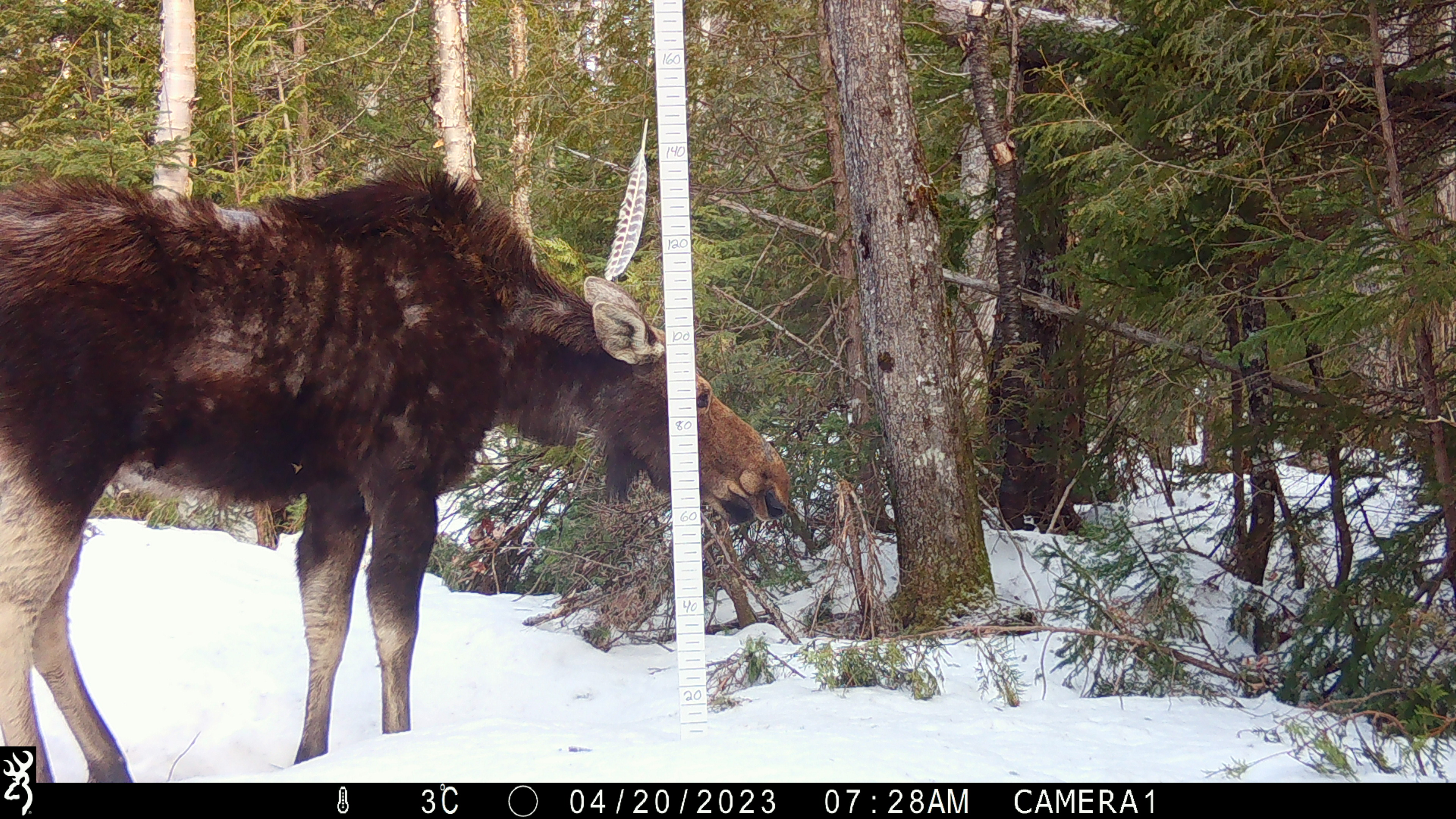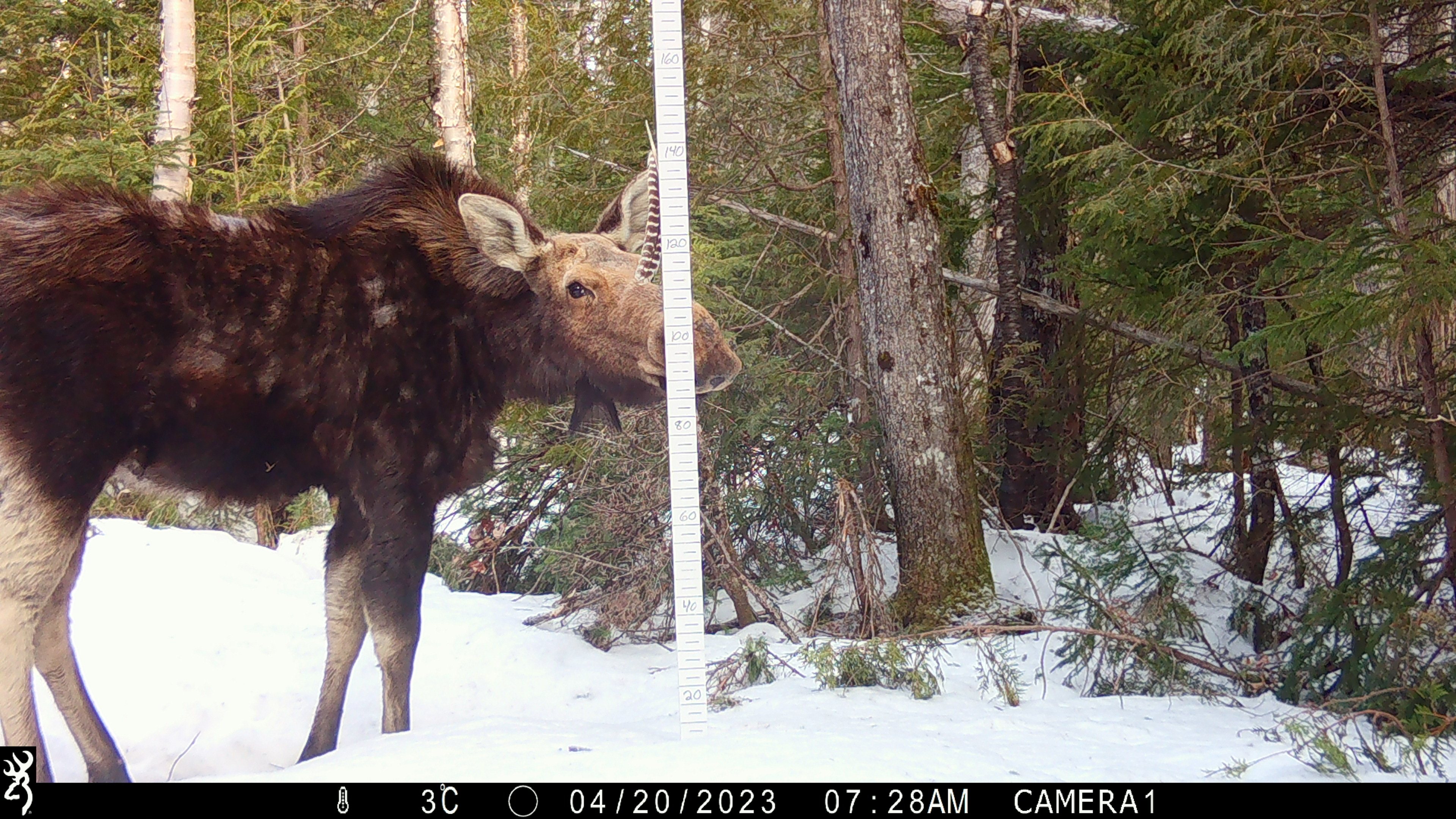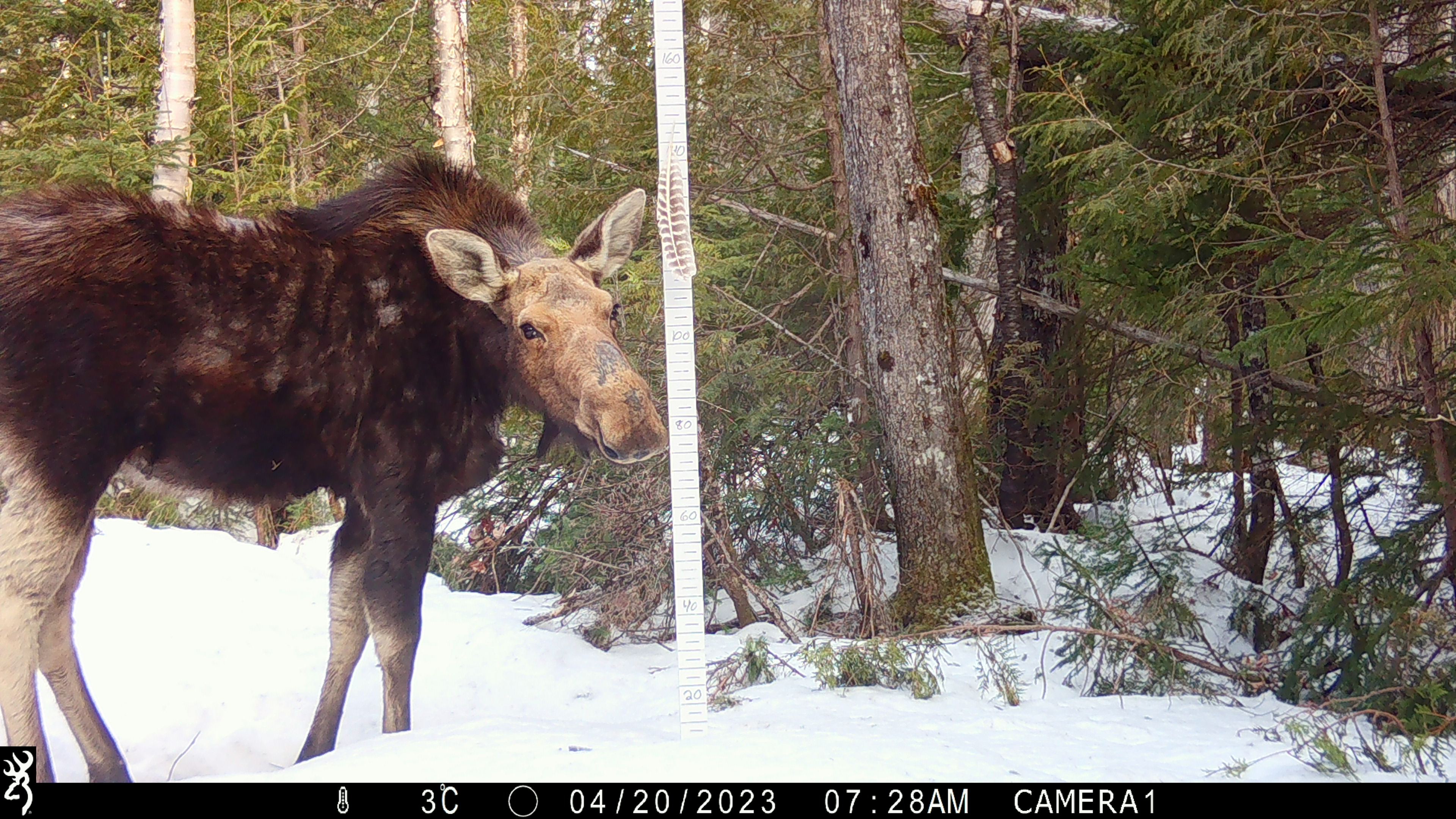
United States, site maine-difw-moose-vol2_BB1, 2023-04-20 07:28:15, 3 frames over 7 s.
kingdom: Animalia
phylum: Chordata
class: Mammalia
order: Artiodactyla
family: Cervidae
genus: Alces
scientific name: Alces alces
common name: moose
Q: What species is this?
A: Moose (Alces alces).